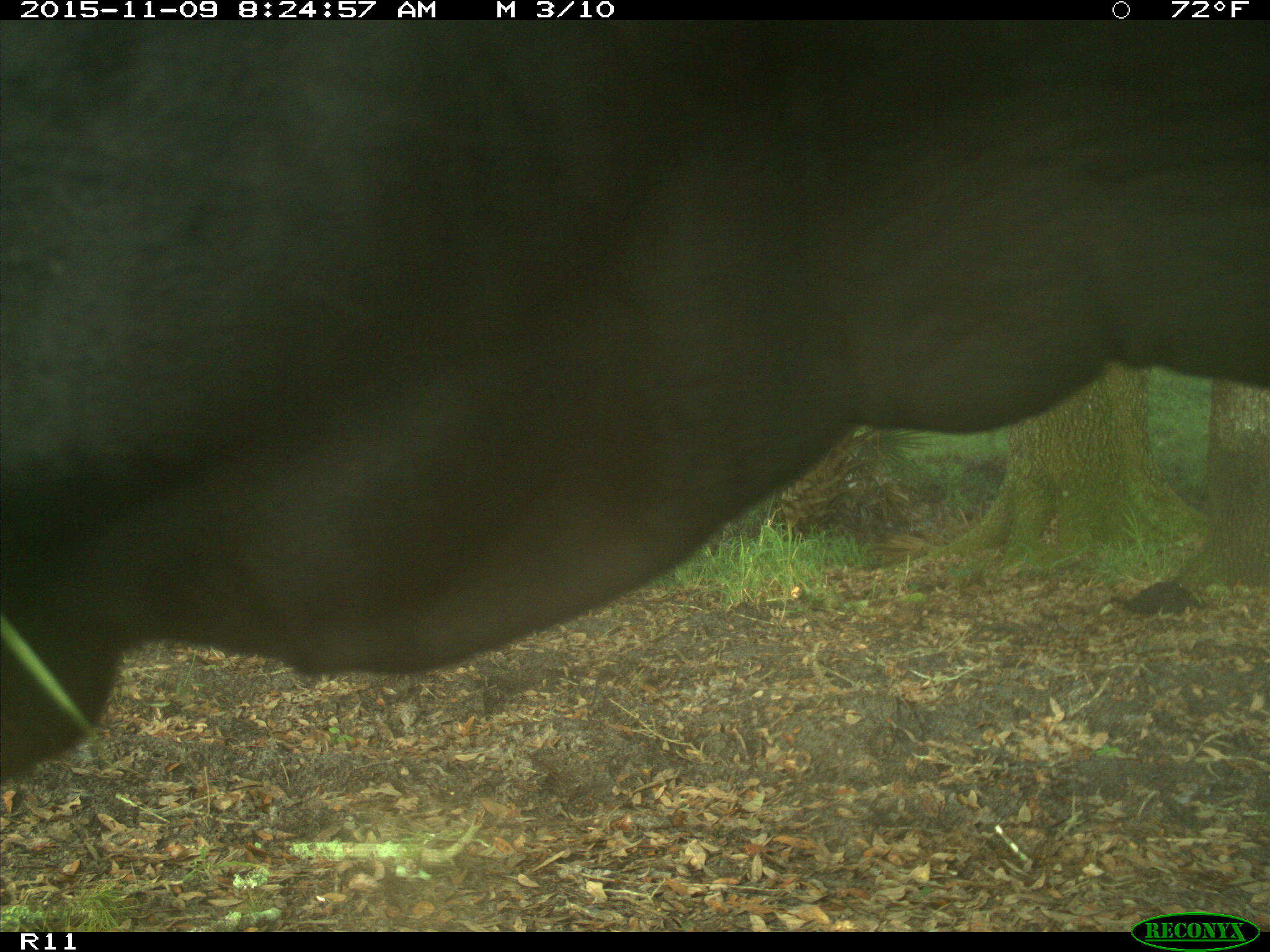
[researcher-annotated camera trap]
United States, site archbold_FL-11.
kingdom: Animalia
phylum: Chordata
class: Mammalia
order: Artiodactyla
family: Bovidae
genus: Bos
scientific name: Bos taurus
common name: domestic cow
Bos taurus (domestic cow).